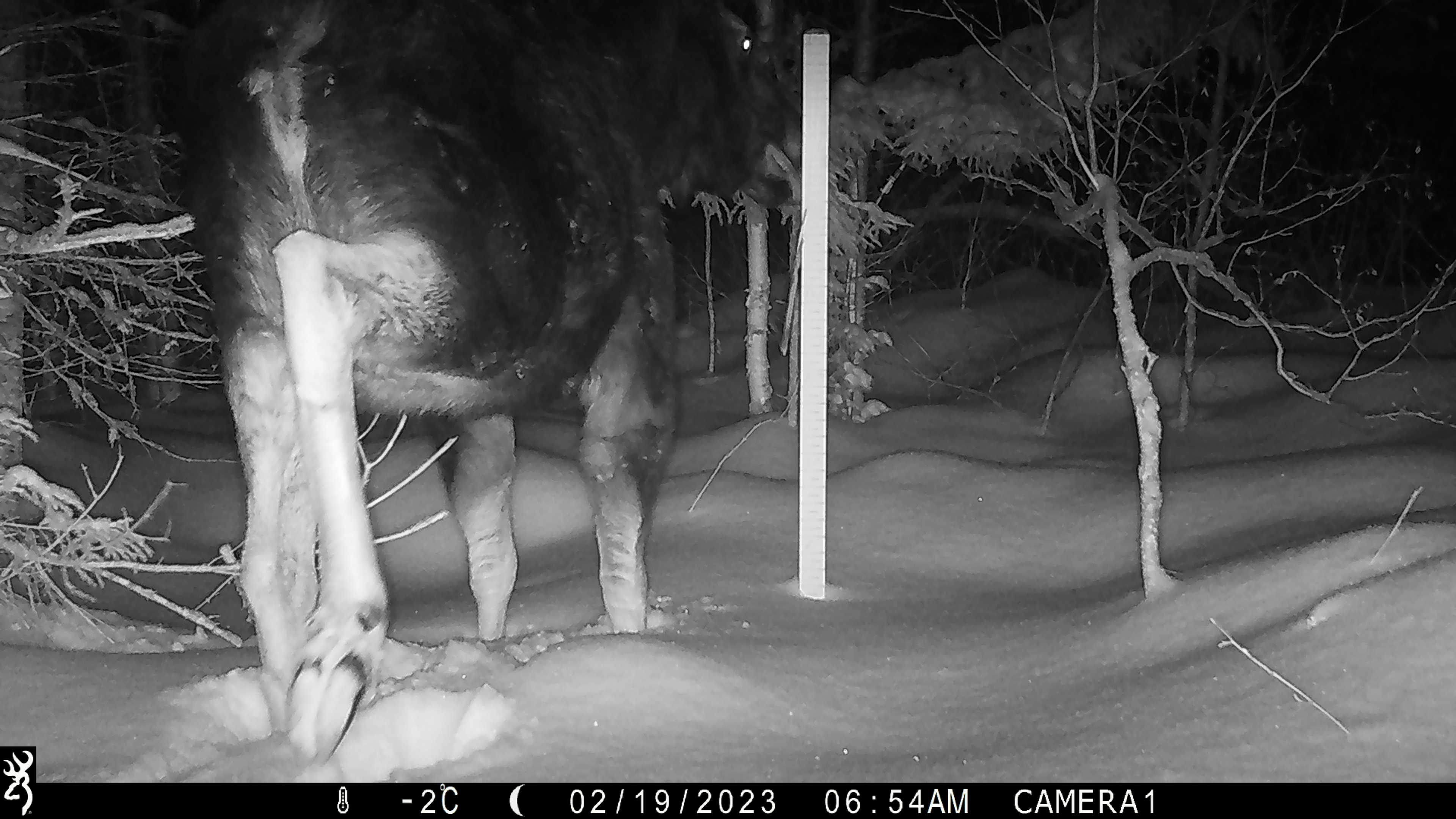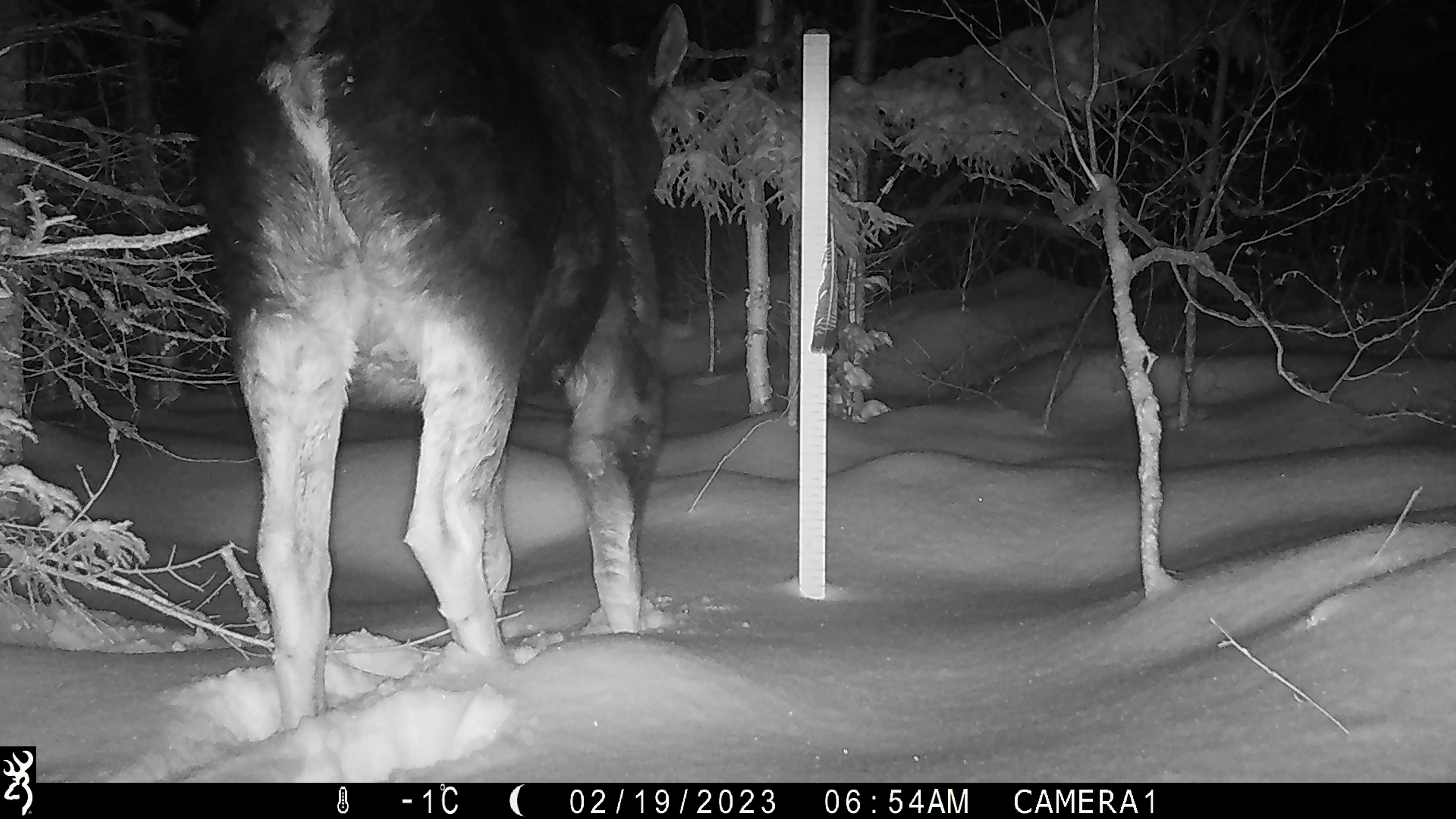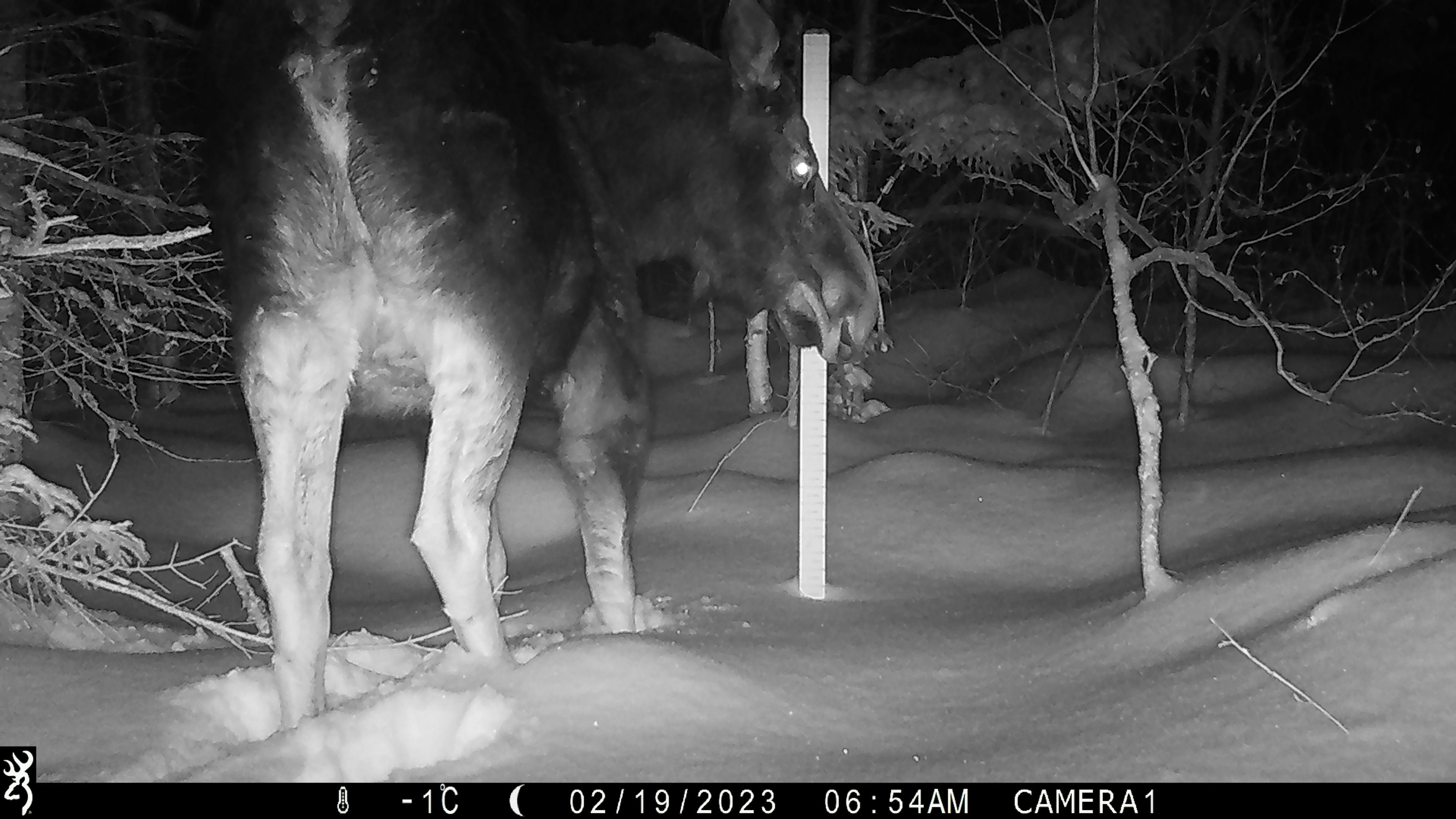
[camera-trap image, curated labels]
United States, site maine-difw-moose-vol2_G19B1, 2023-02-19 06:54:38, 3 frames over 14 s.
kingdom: Animalia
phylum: Chordata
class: Mammalia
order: Artiodactyla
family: Cervidae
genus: Alces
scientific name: Alces alces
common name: moose